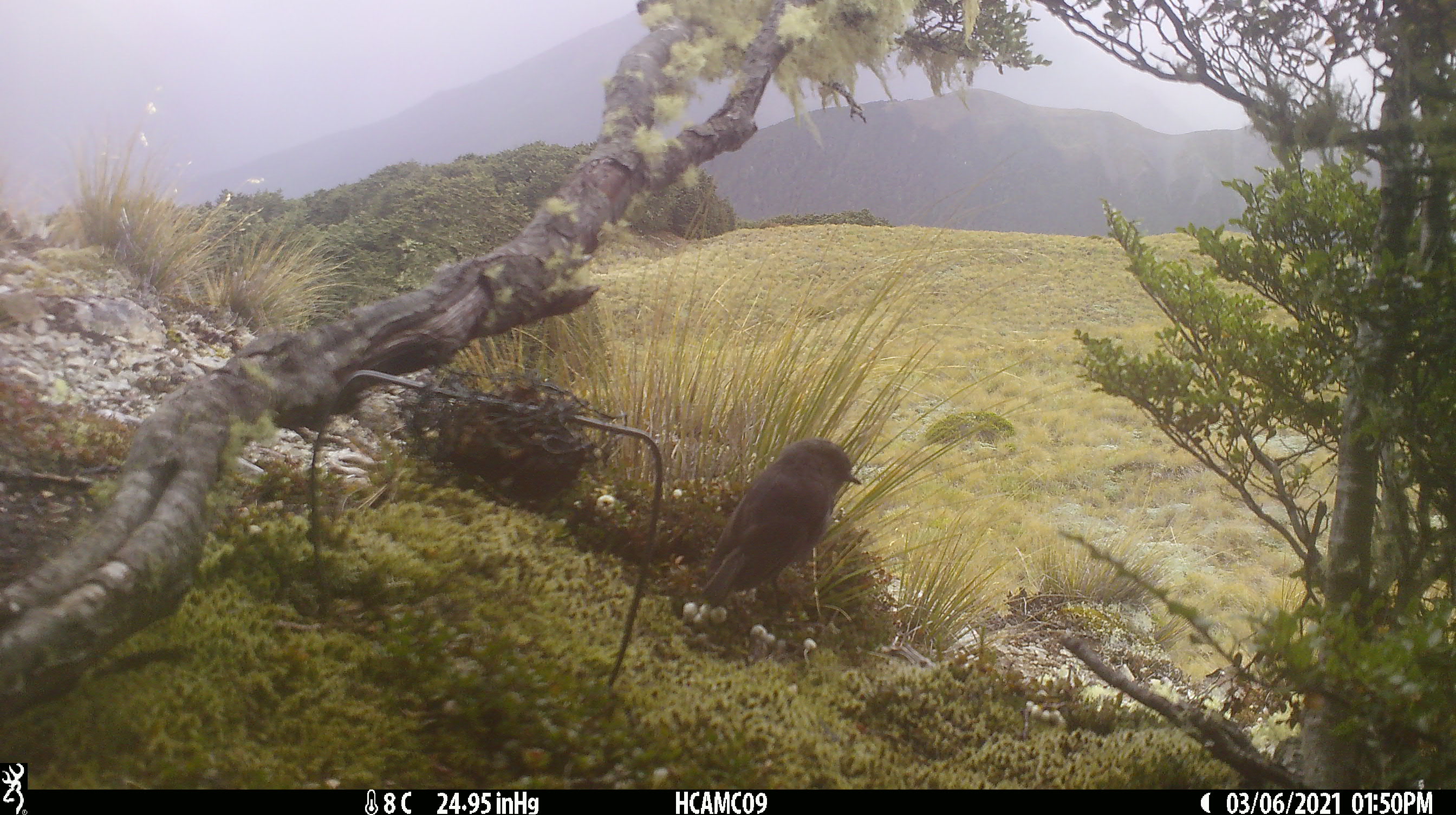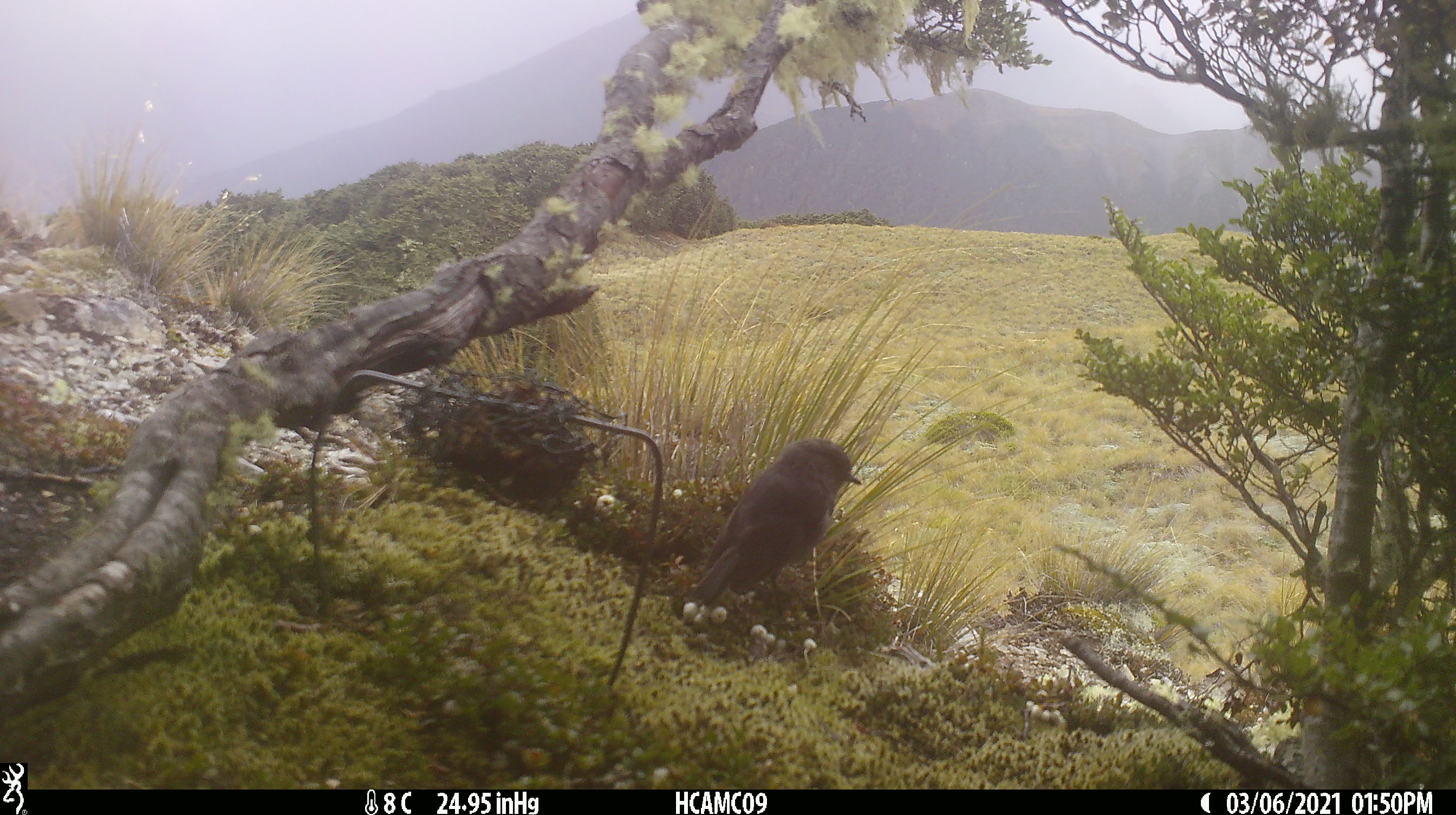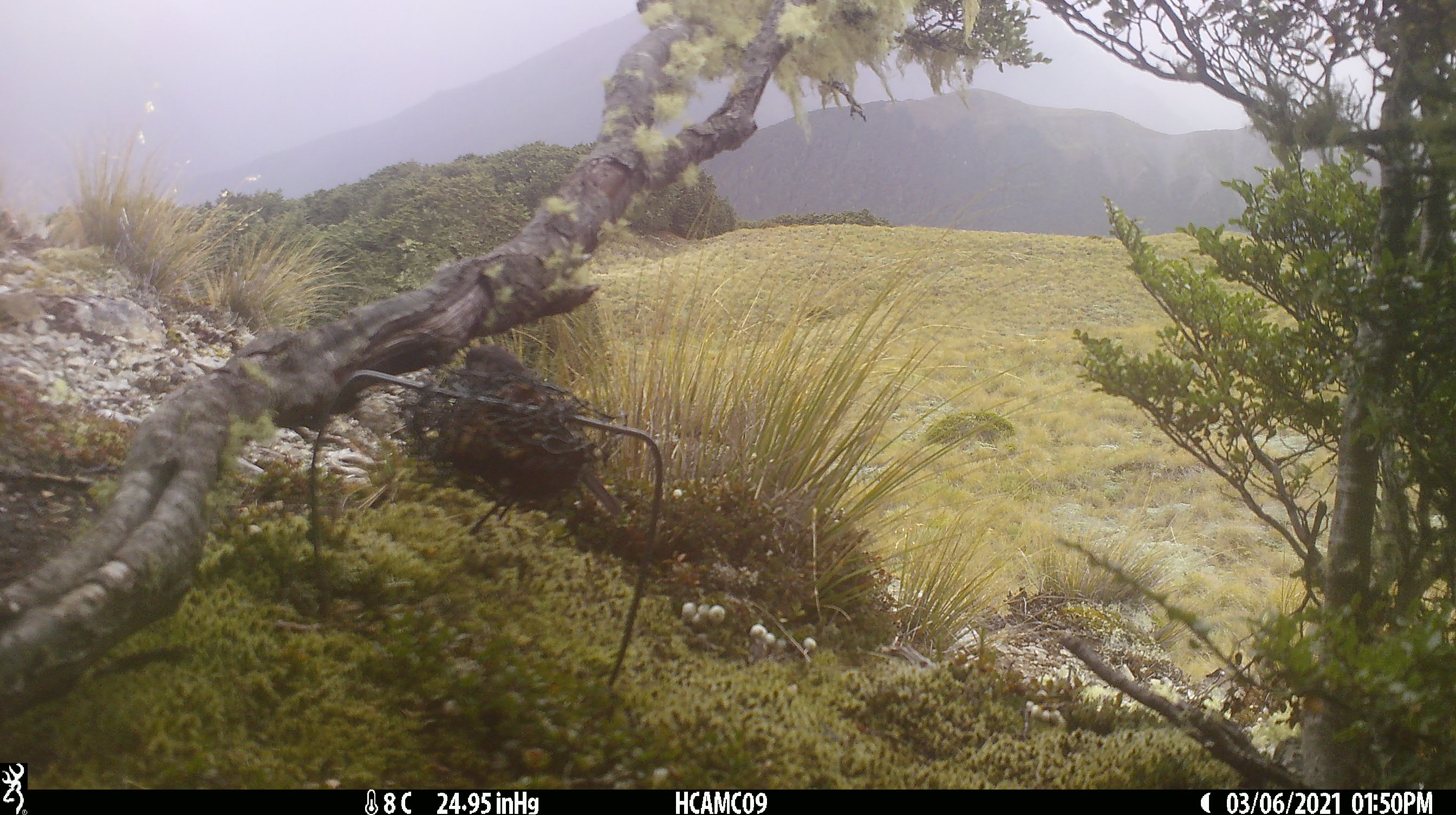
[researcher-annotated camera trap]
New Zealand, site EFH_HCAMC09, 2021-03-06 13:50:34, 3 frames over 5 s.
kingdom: Animalia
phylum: Chordata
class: Aves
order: Passeriformes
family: Petroicidae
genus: Petroica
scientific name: Petroica australis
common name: new zealand robin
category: robin